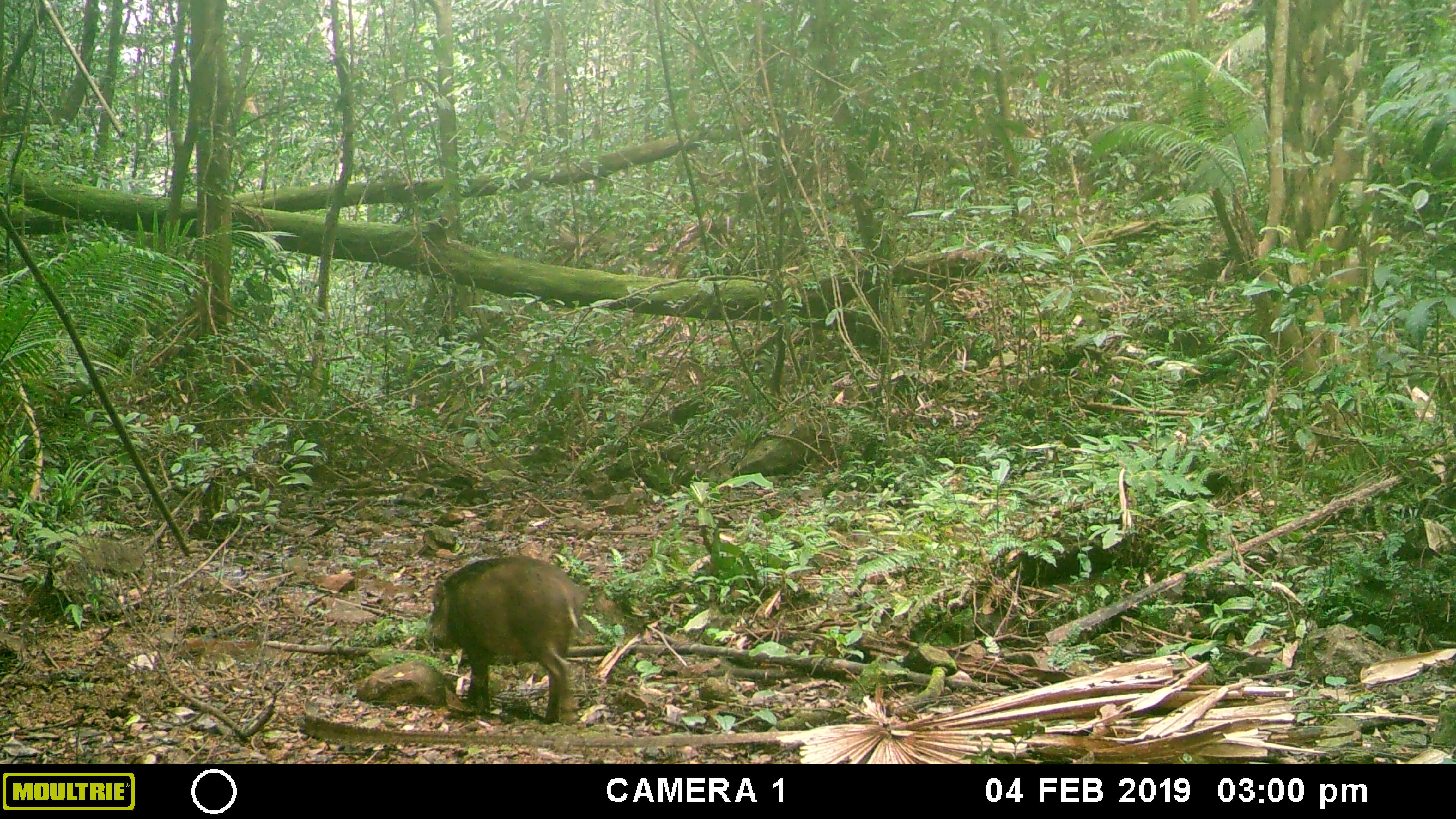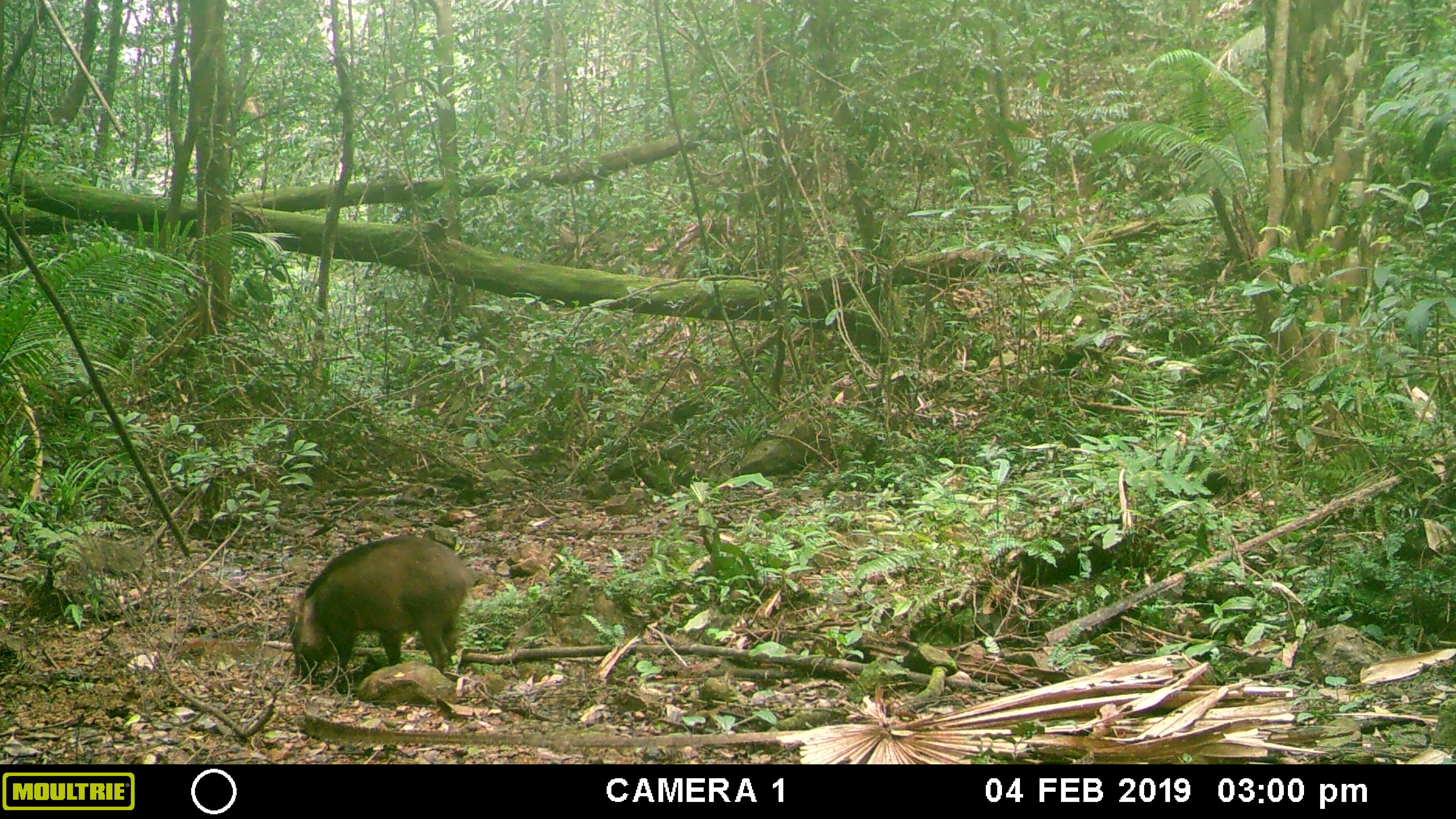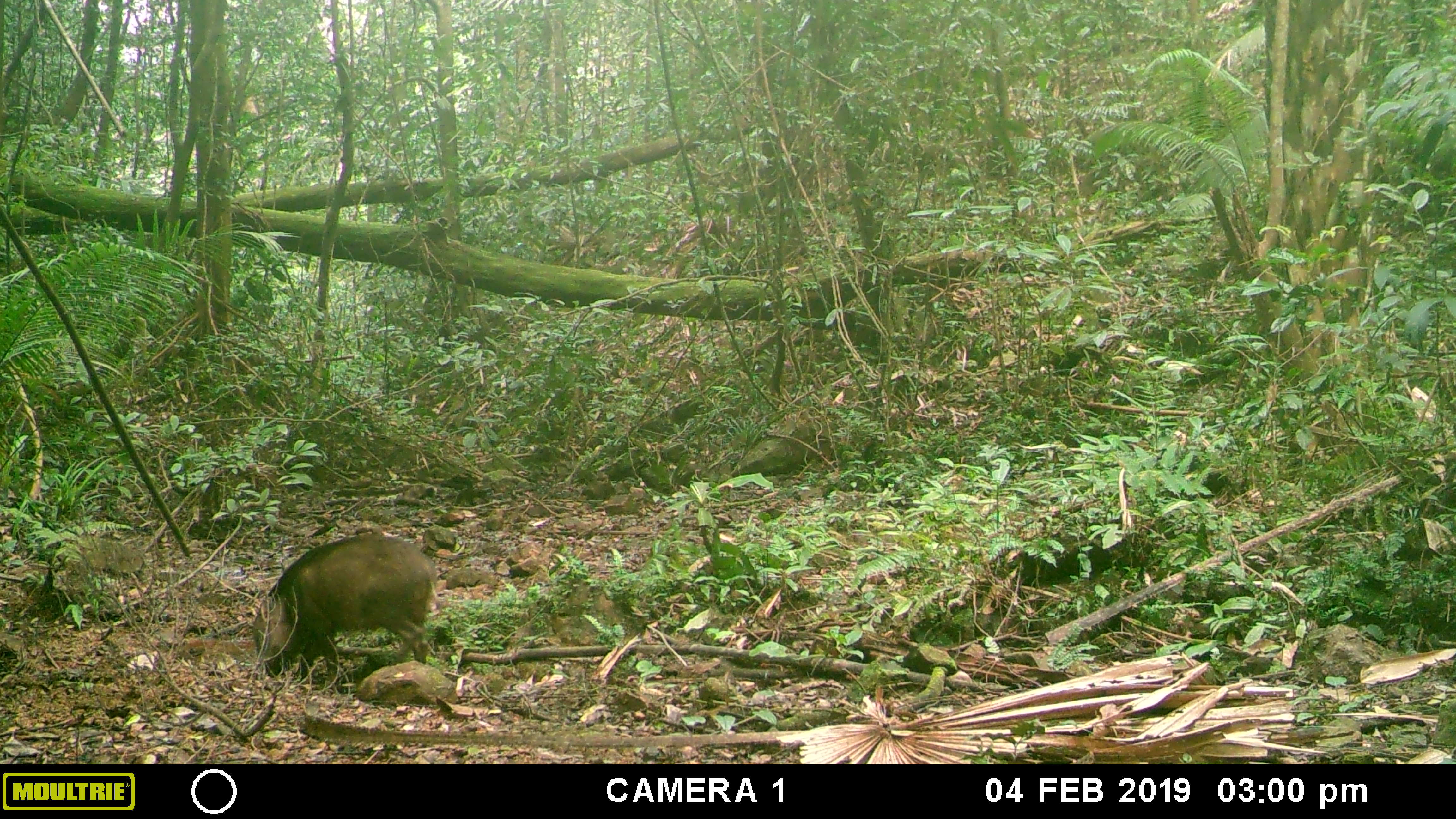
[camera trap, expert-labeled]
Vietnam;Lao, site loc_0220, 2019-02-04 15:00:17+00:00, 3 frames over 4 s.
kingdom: Animalia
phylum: Chordata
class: Mammalia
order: Artiodactyla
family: Suidae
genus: Sus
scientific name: Sus scrofa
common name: eurasian wild pig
Eurasian wild pig (Sus scrofa). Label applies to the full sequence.